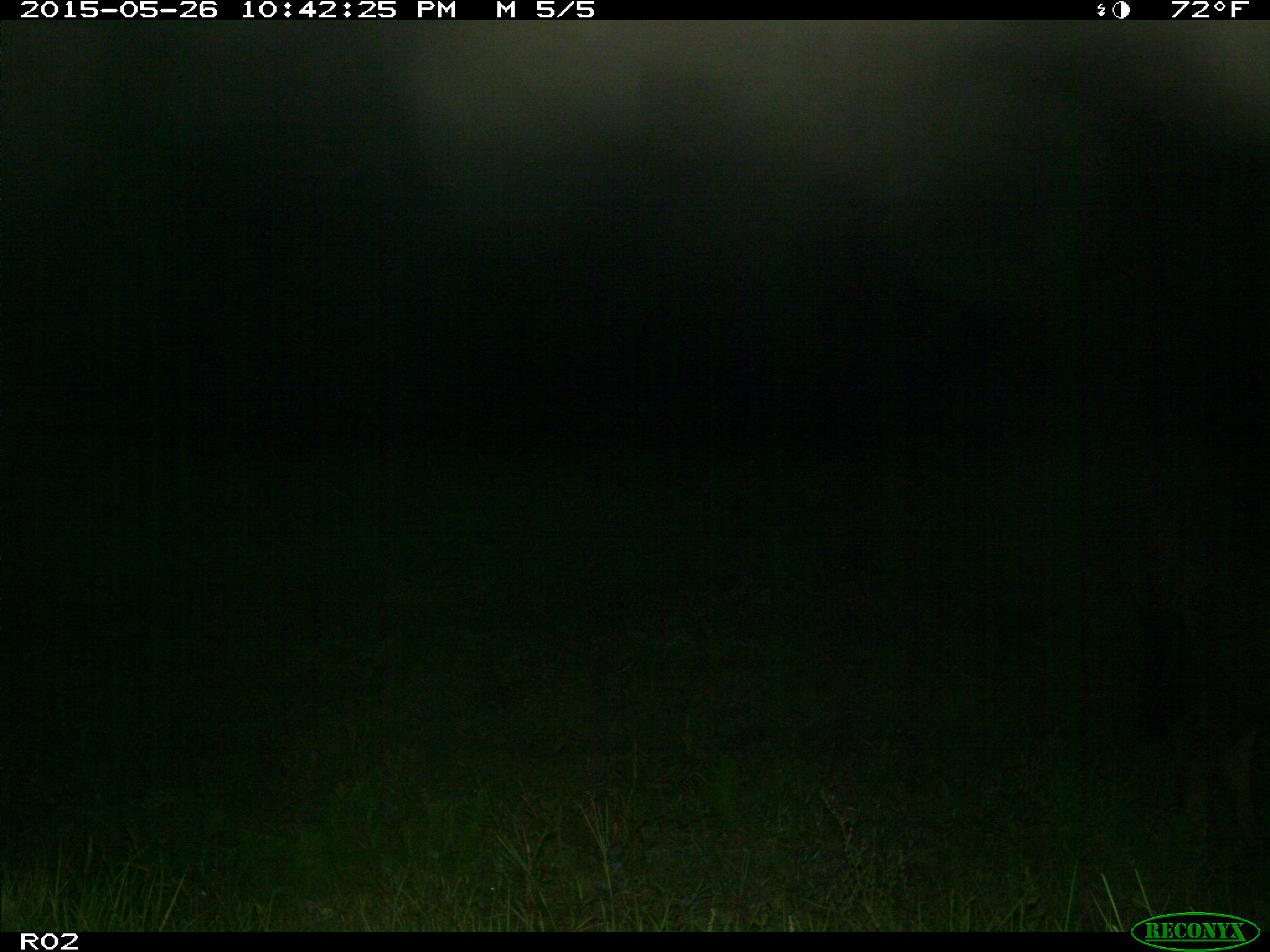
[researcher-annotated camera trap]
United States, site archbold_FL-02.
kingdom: Animalia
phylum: Chordata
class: Mammalia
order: Artiodactyla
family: Bovidae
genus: Bos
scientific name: Bos taurus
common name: domestic cow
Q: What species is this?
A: Bos taurus (domestic cow).